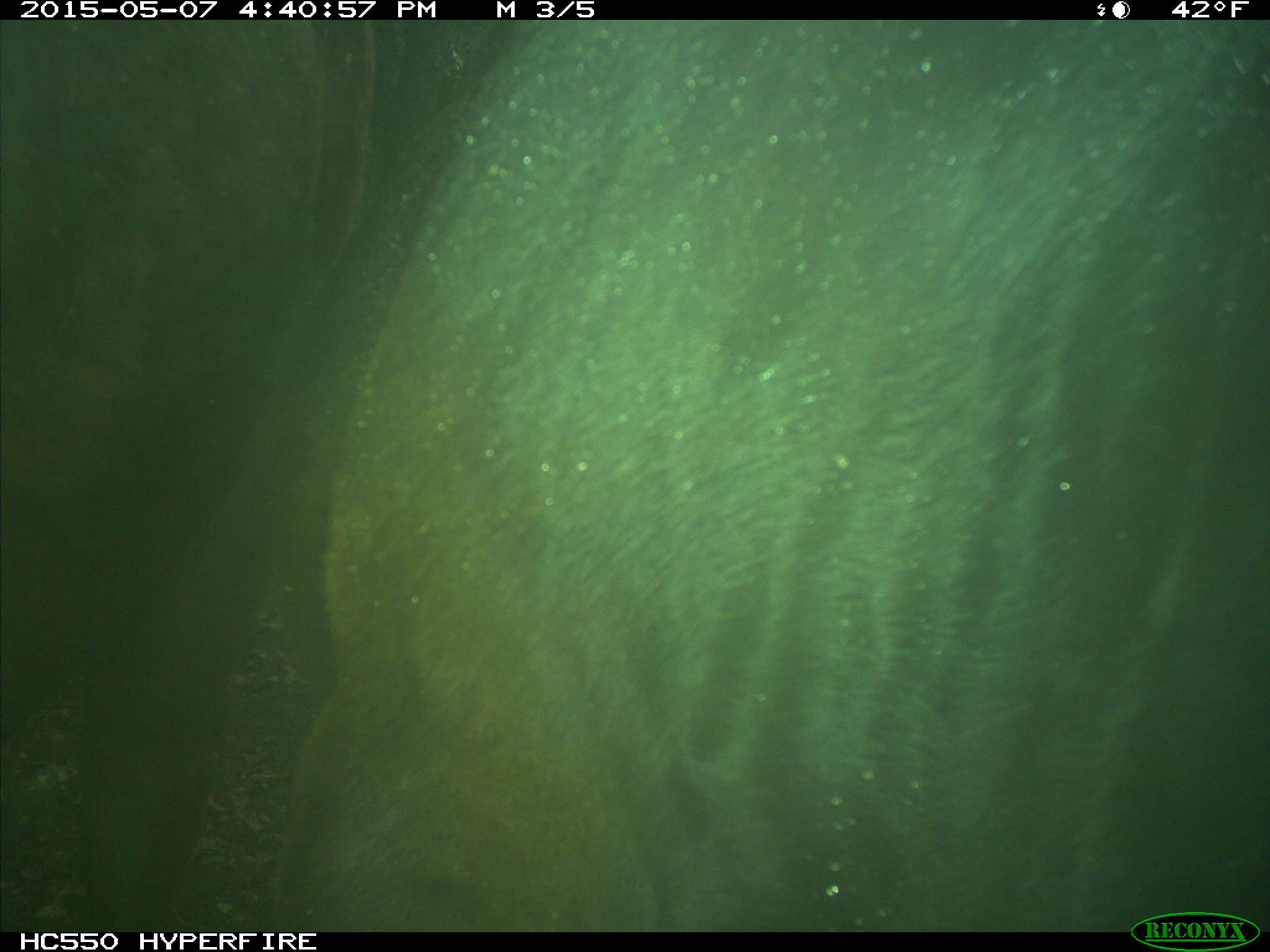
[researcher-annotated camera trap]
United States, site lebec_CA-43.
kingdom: Animalia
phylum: Chordata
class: Mammalia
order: Artiodactyla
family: Bovidae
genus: Bos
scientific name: Bos taurus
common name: domestic cow